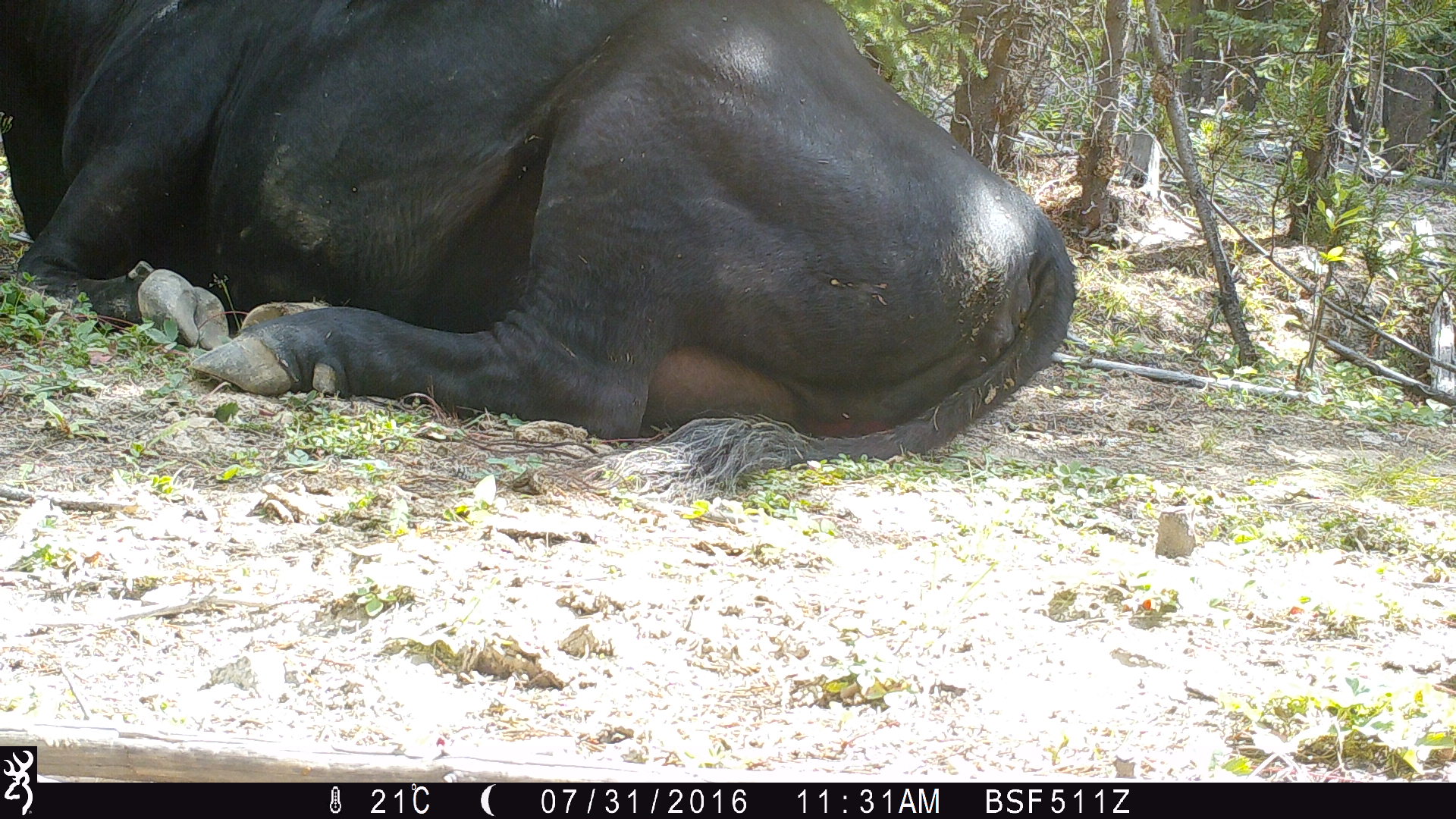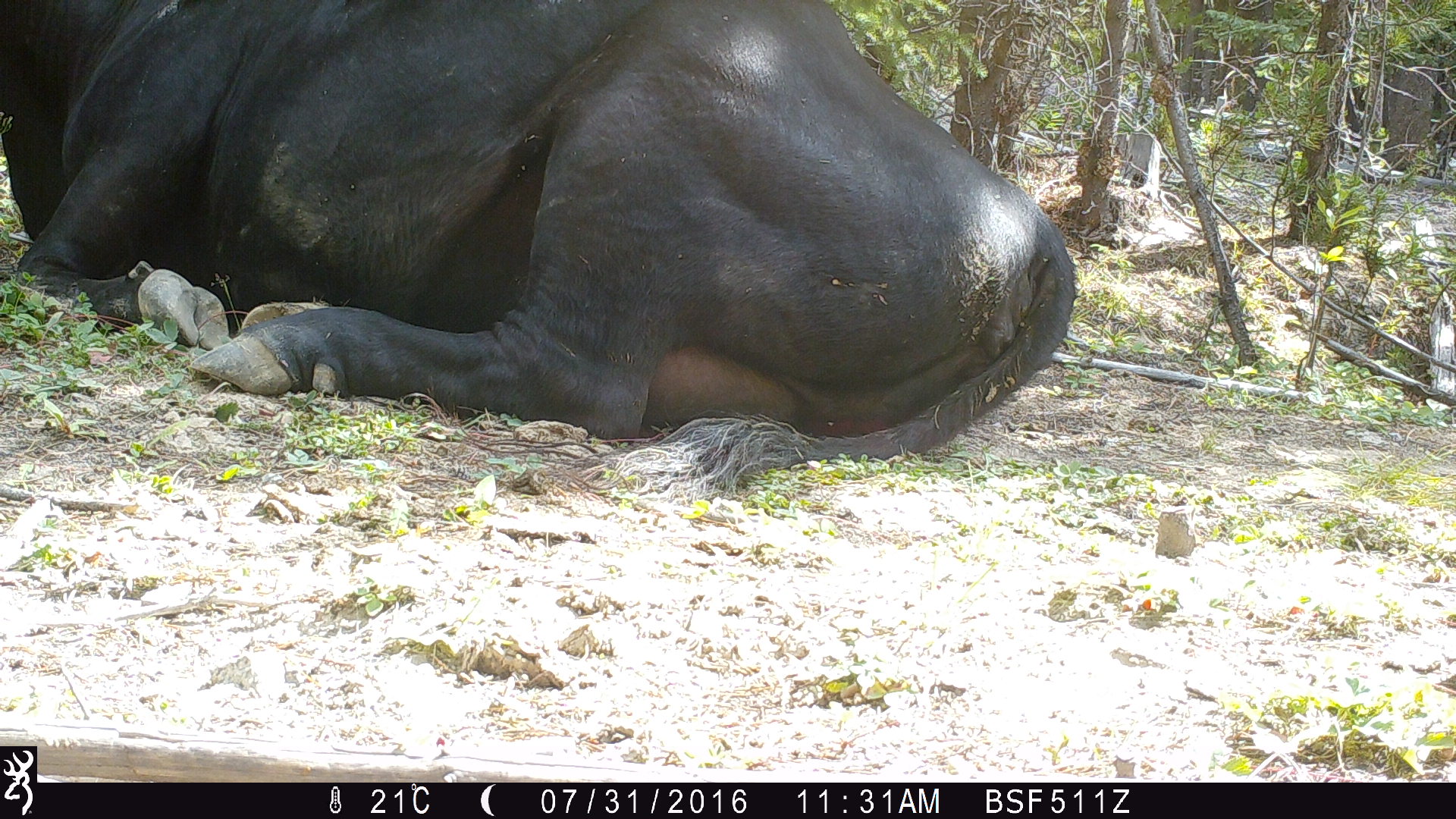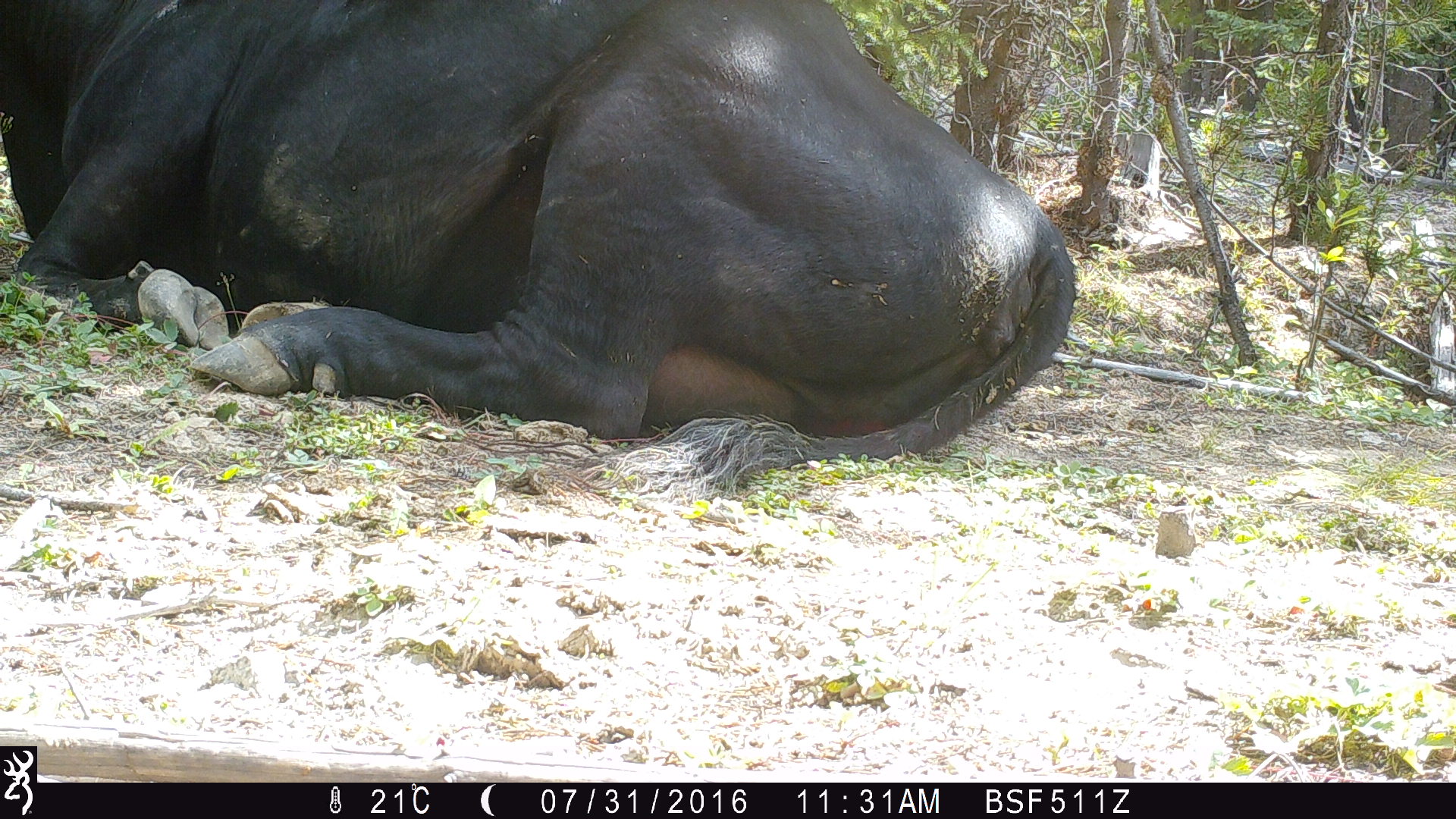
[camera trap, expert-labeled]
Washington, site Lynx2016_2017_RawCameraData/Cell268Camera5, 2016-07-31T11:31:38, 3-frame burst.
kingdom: Animalia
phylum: Chordata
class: Mammalia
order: Artiodactyla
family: Bovidae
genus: Bos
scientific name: Bos taurus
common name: domestic cattle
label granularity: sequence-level